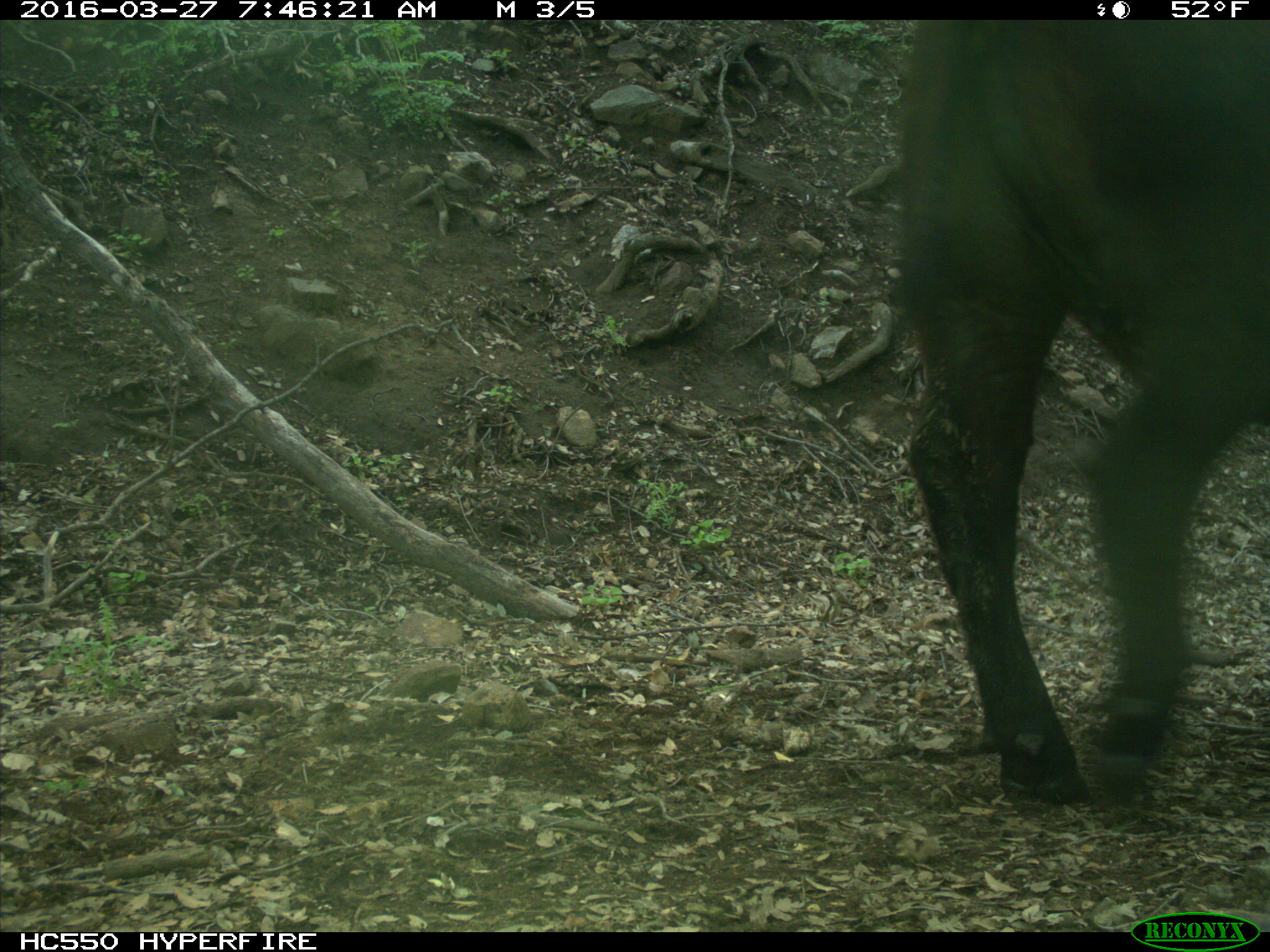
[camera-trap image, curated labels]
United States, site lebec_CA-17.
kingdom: Animalia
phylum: Chordata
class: Mammalia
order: Artiodactyla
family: Bovidae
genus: Bos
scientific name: Bos taurus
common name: domestic cow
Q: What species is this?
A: Bos taurus (domestic cow).